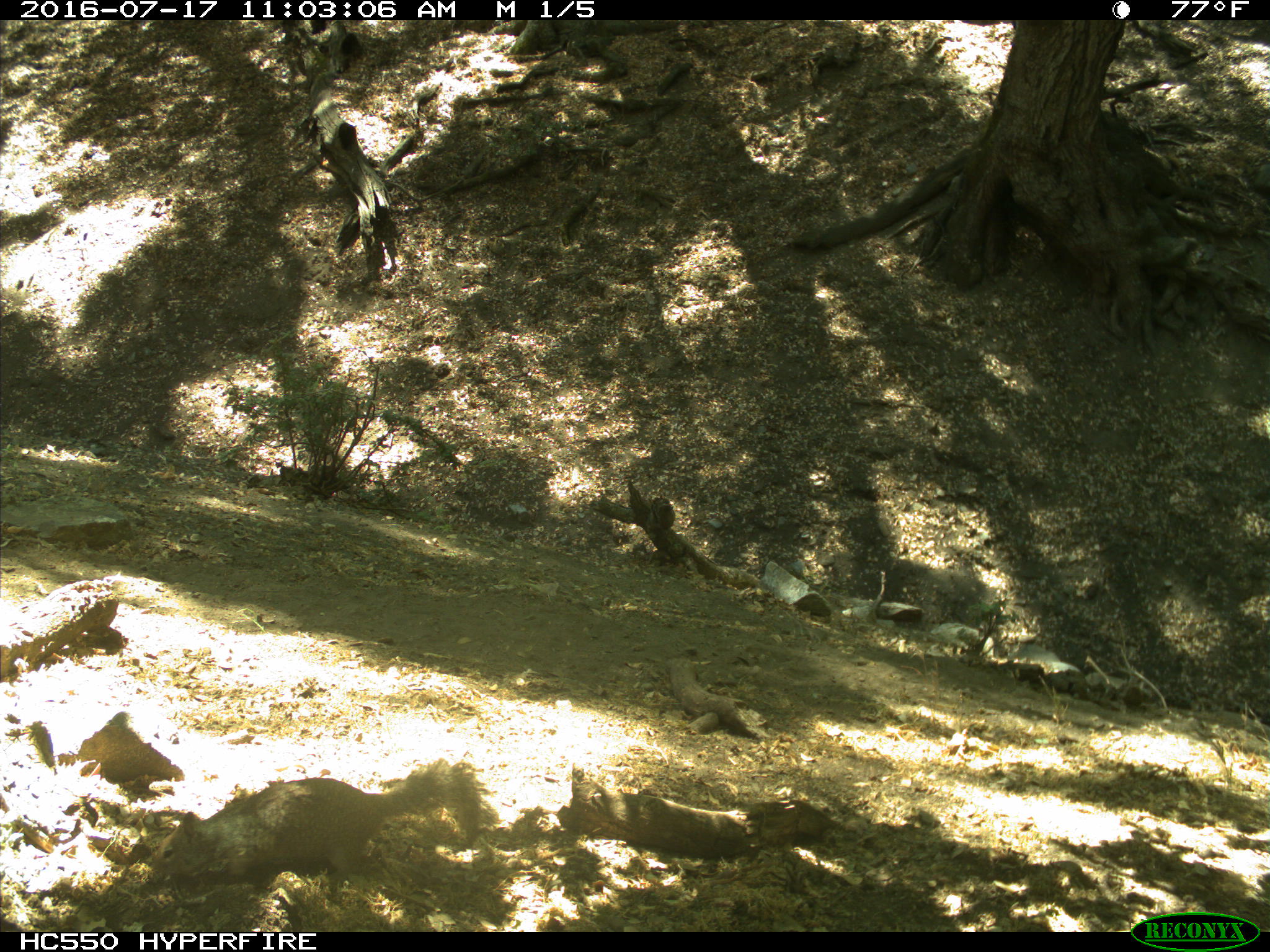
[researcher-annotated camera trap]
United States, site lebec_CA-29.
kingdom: Animalia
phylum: Chordata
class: Mammalia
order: Rodentia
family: Sciuridae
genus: Otospermophilus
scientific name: Otospermophilus beecheyi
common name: california ground squirrel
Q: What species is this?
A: Otospermophilus beecheyi (california ground squirrel).